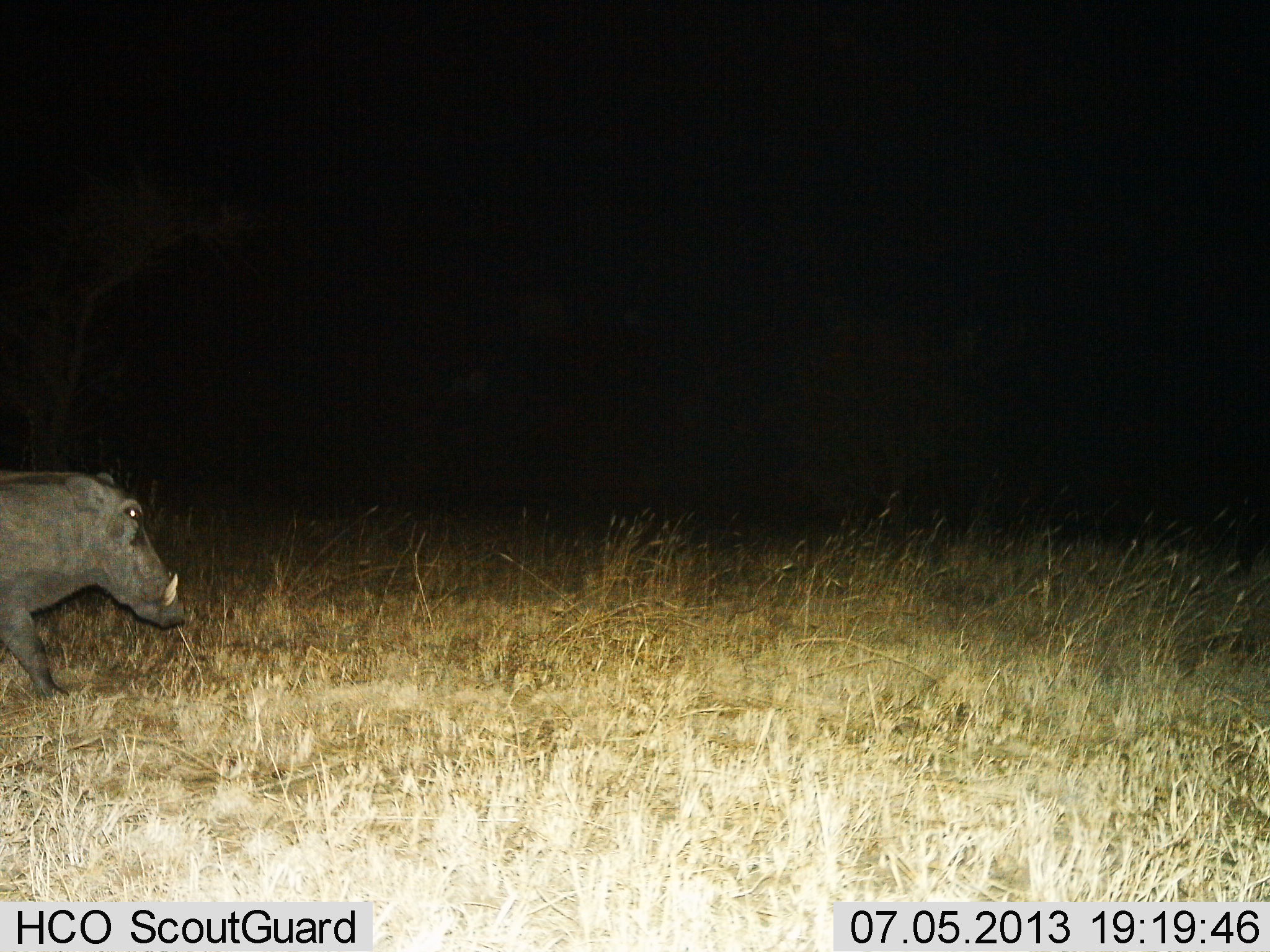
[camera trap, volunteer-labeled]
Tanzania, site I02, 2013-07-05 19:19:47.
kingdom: Animalia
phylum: Chordata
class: Mammalia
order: Artiodactyla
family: Suidae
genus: Phacochoerus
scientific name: Phacochoerus africanus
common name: warthog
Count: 1.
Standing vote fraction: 15%.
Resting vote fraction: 0%.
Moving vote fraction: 89%.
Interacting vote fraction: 0%.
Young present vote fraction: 0%.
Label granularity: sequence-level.